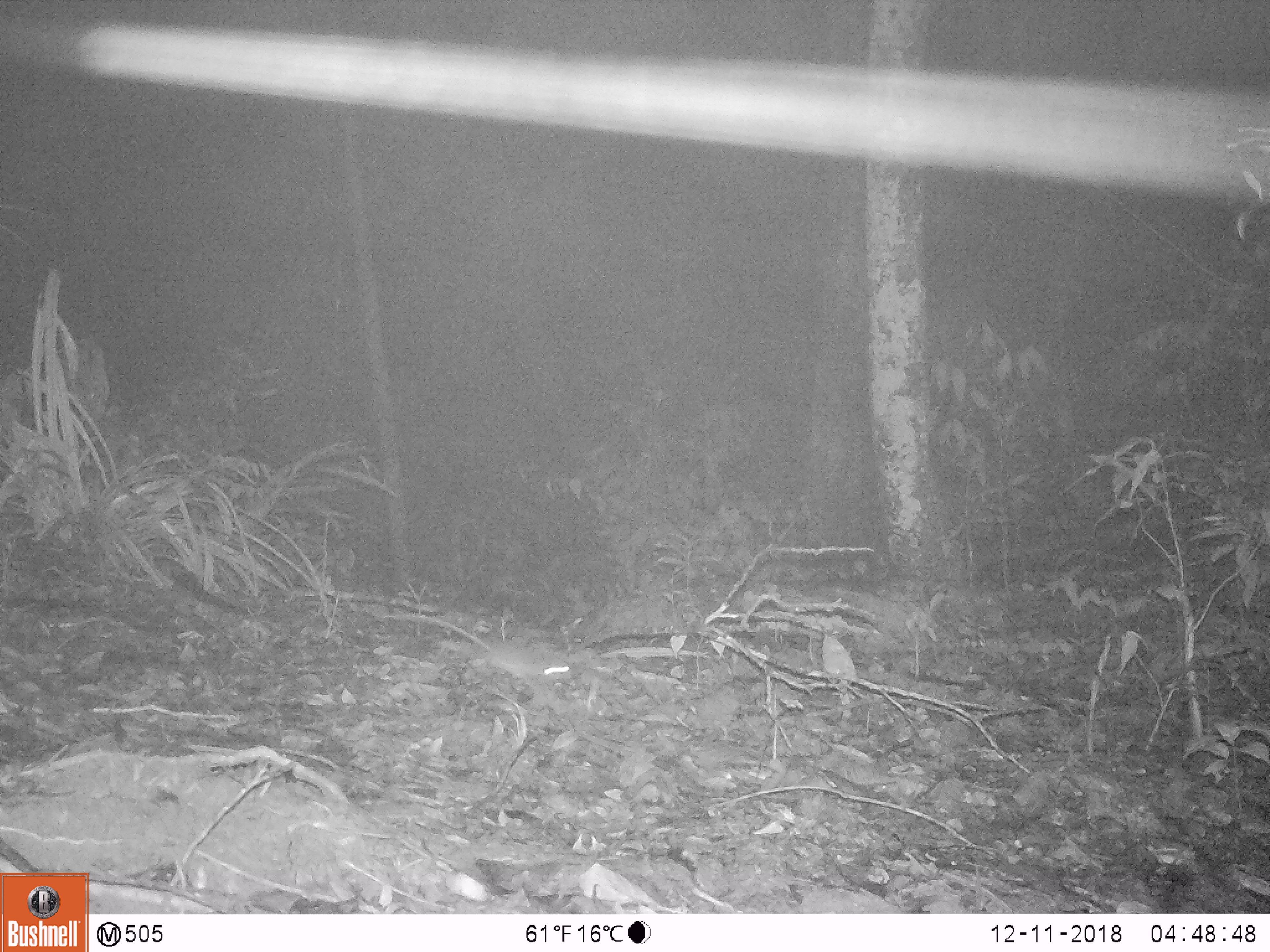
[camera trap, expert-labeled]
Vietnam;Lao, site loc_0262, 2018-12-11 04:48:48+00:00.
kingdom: Animalia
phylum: Chordata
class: Mammalia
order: Rodentia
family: Muridae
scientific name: Muridae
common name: old-world mice and rats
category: unidentified murid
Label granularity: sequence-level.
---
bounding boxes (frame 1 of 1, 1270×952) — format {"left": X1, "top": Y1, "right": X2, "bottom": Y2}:
unidentified murid: {"left": 379, "top": 615, "right": 572, "bottom": 687}